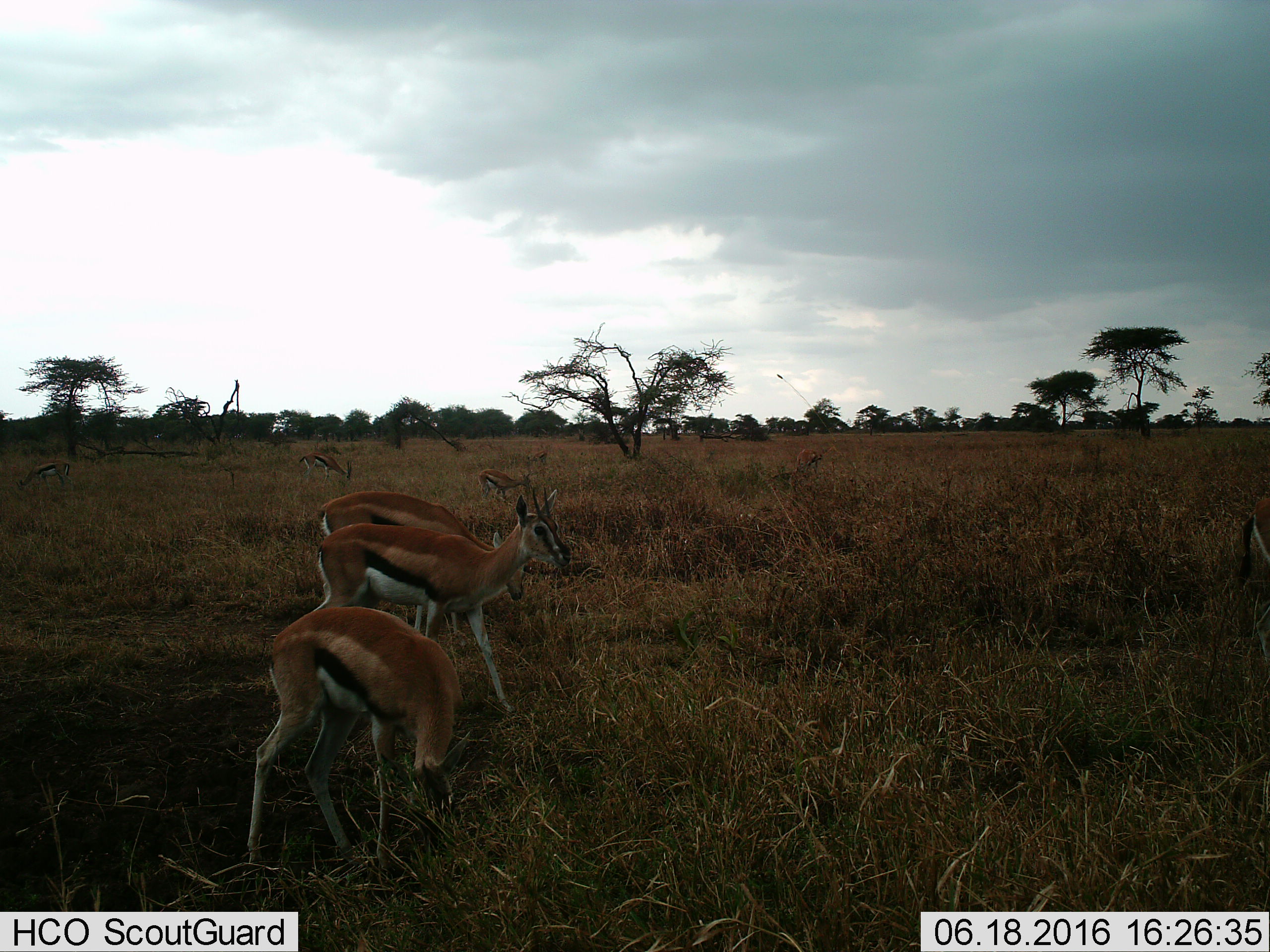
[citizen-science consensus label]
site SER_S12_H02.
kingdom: Animalia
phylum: Chordata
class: Mammalia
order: Artiodactyla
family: Bovidae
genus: Eudorcas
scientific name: Eudorcas thomsonii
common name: thomson's gazelle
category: gazellethomsons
Gazellethomsons (thomson's gazelle) (Eudorcas thomsonii), count 6. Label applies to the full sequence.